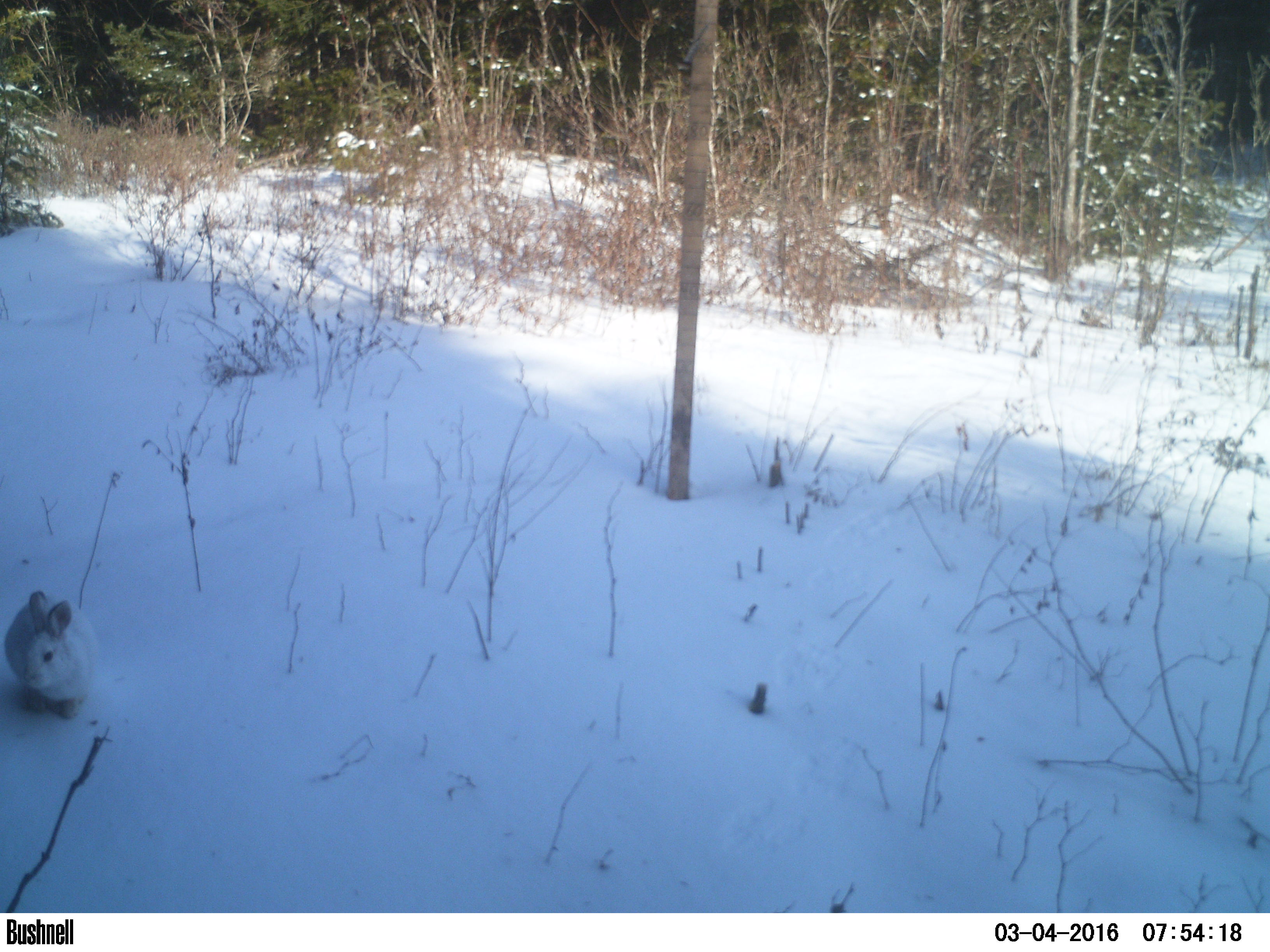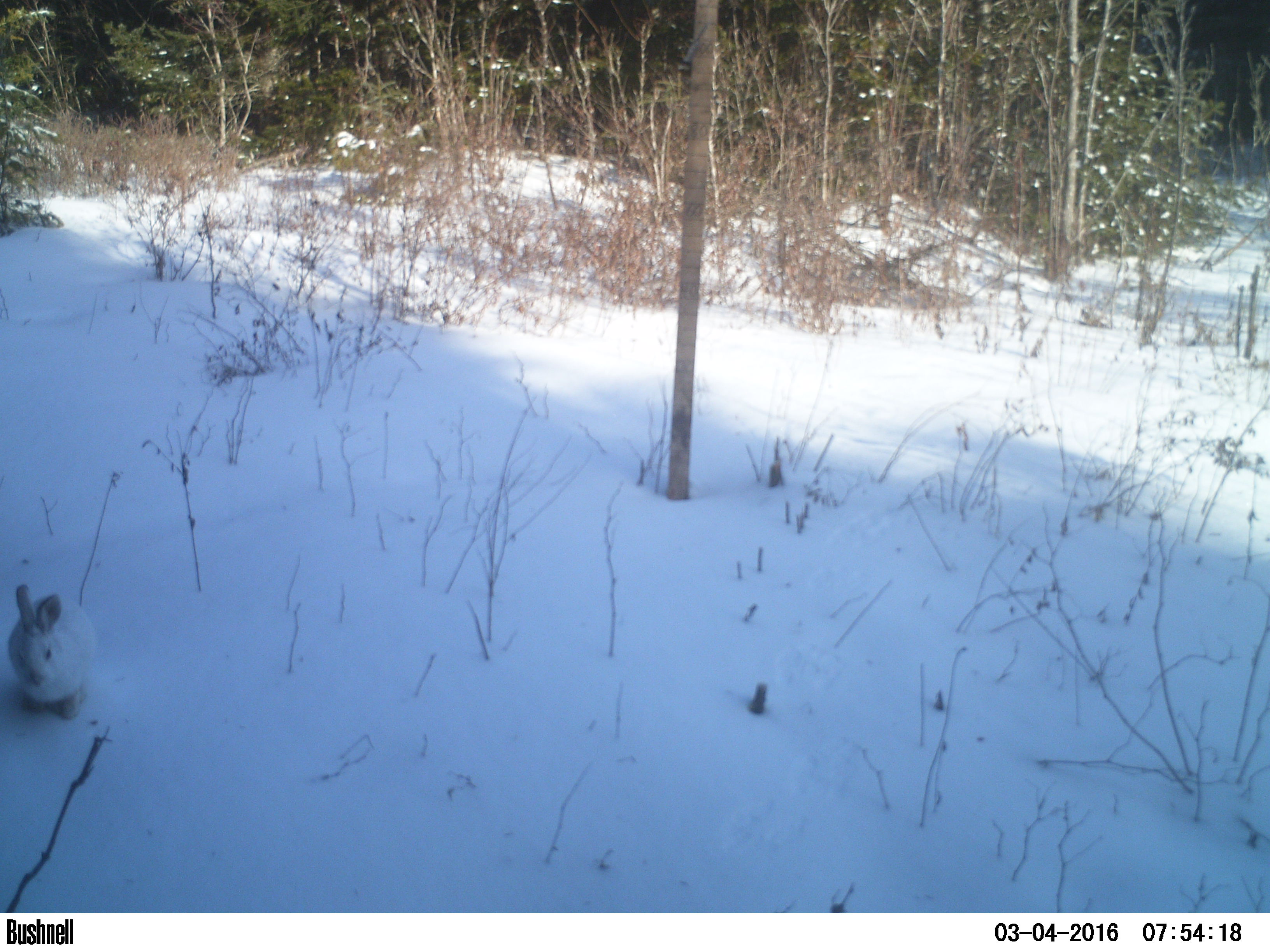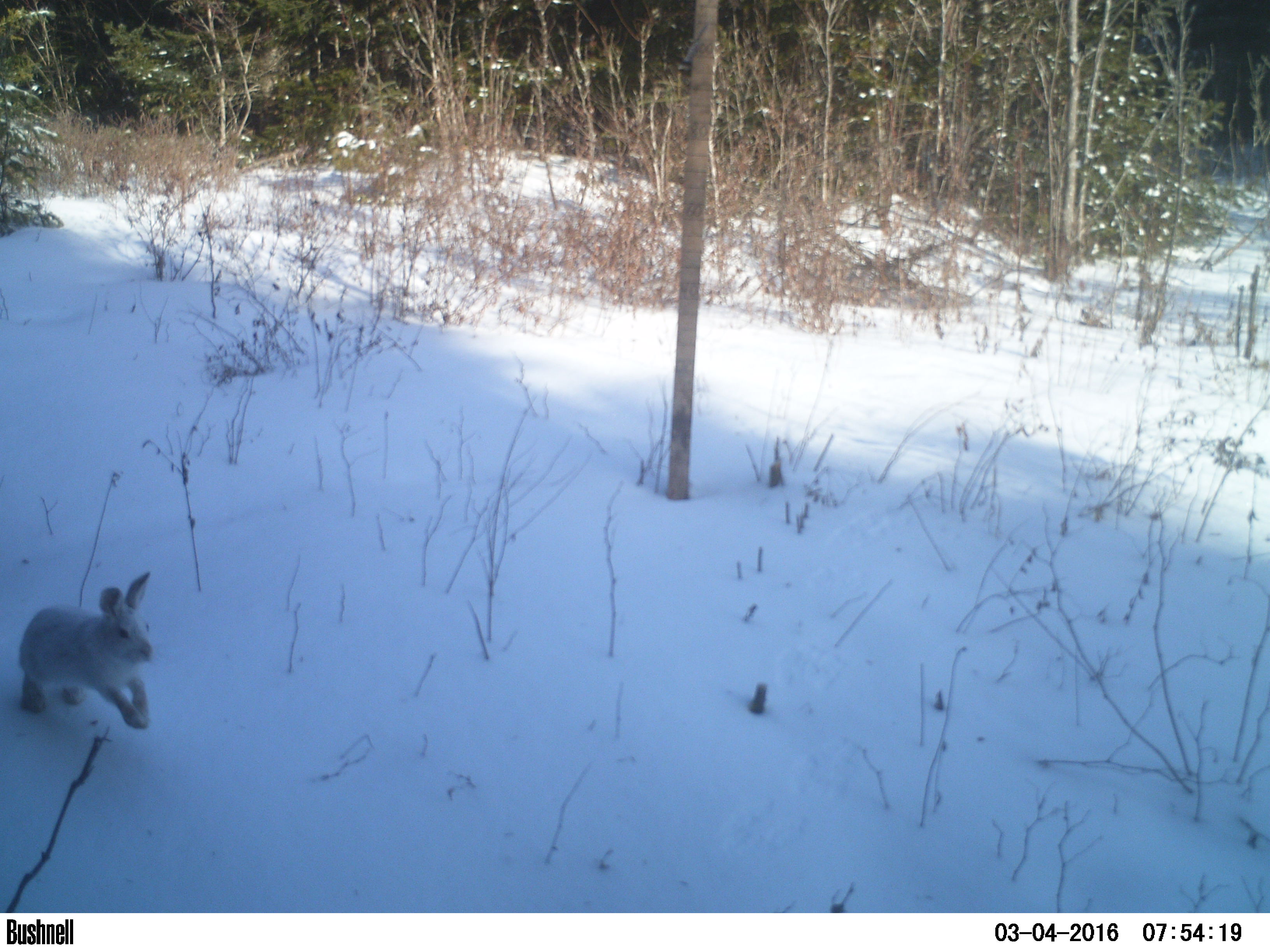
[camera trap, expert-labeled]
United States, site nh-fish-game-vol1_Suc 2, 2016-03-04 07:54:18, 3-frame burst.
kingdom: Animalia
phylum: Chordata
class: Mammalia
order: Lagomorpha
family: Leporidae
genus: Lepus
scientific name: Lepus americanus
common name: snowshoe hare